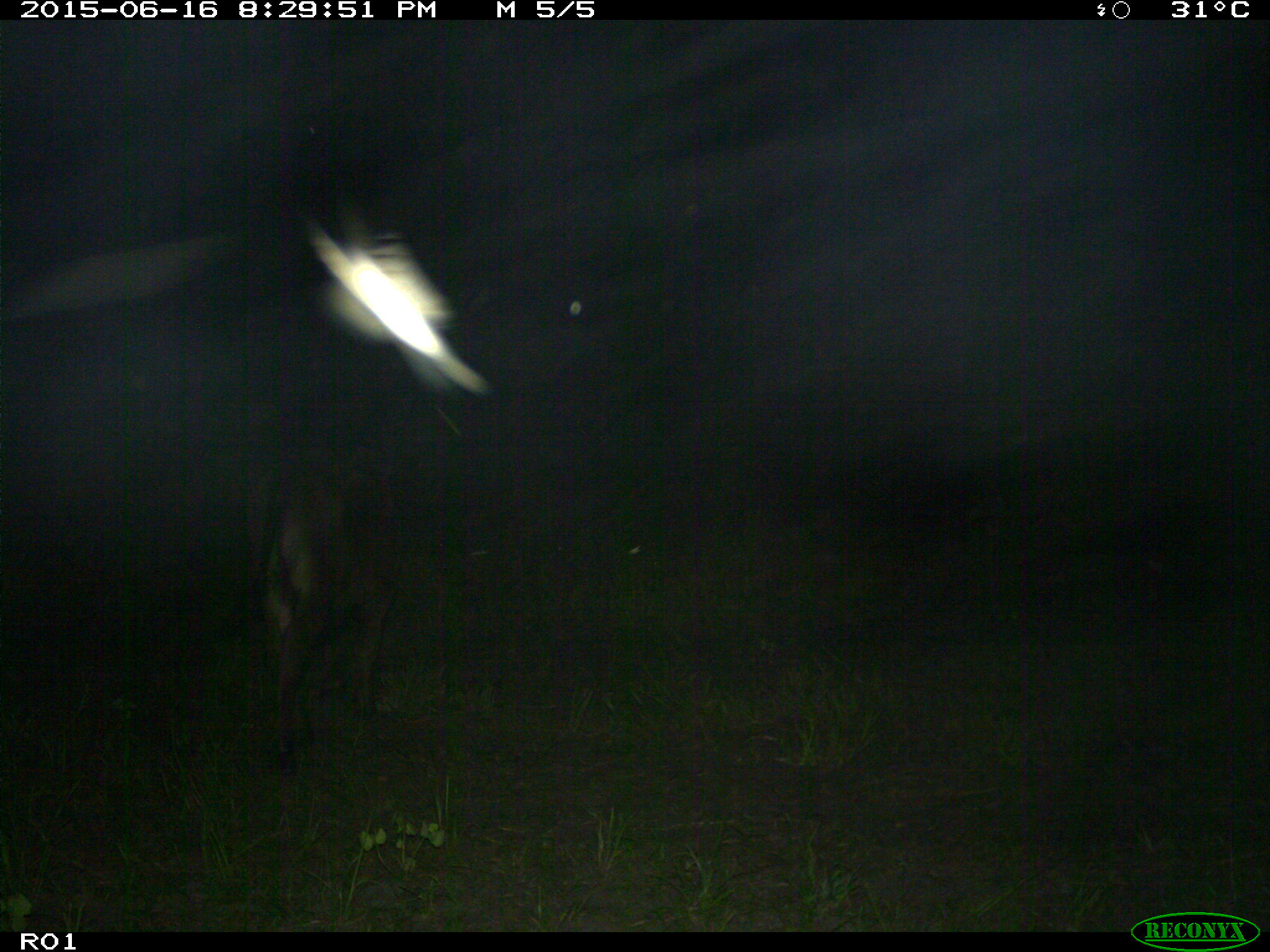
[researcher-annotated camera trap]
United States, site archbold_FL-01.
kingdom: Animalia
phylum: Chordata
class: Mammalia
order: Artiodactyla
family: Bovidae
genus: Bos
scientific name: Bos taurus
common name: domestic cow